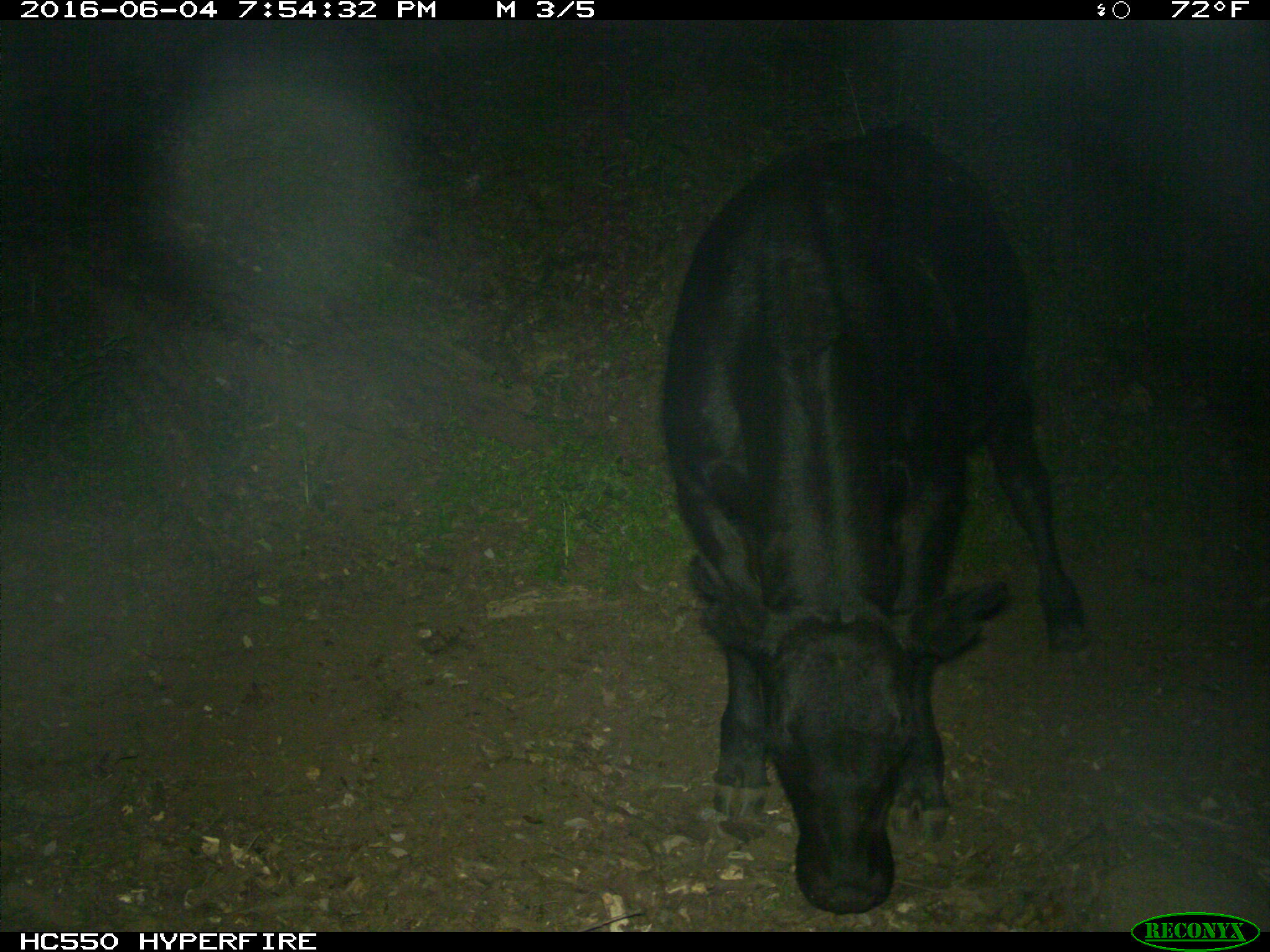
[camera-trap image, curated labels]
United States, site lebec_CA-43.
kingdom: Animalia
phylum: Chordata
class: Mammalia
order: Artiodactyla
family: Bovidae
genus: Bos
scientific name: Bos taurus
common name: domestic cow